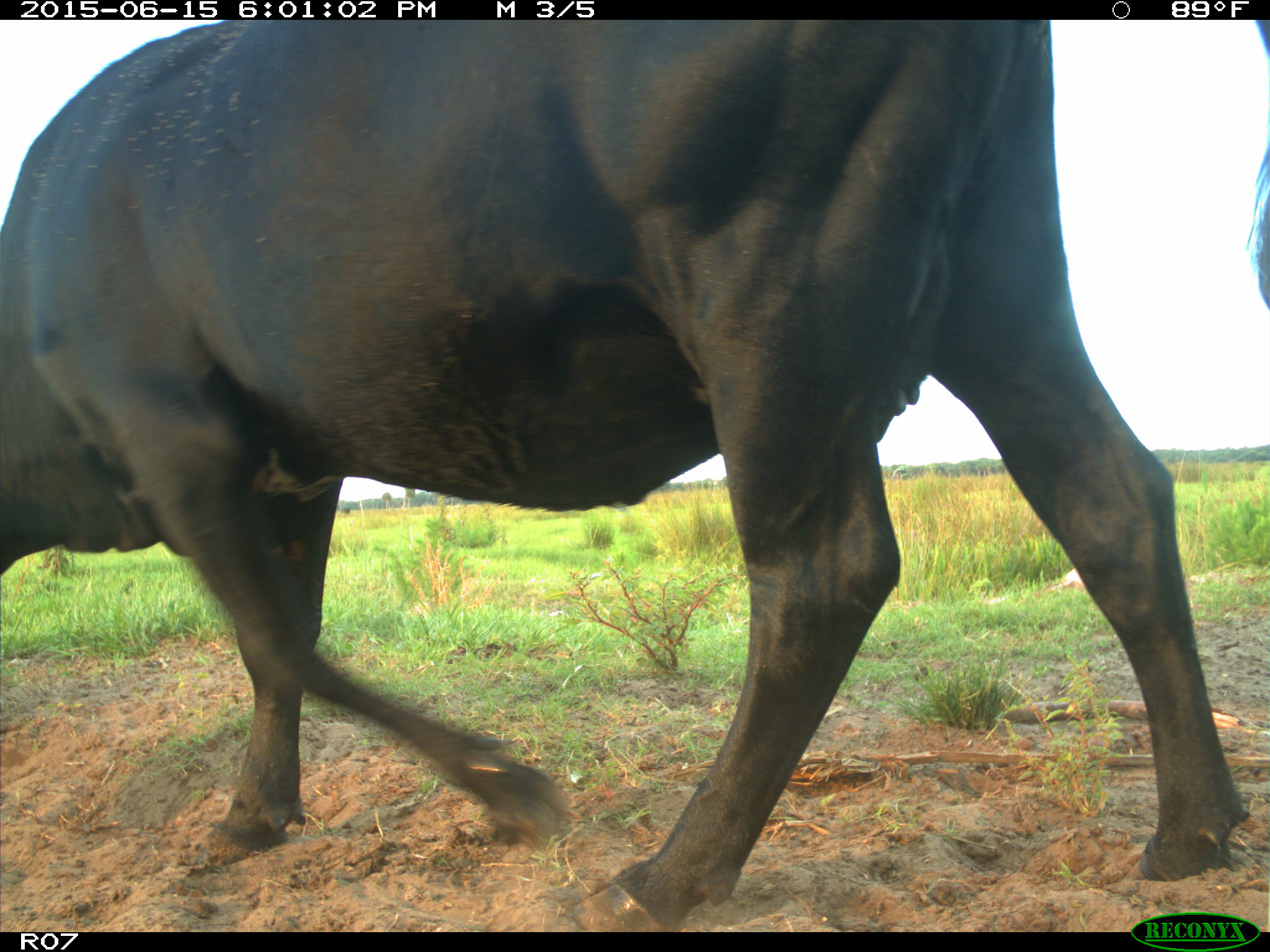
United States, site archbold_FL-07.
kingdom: Animalia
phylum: Chordata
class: Mammalia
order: Artiodactyla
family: Bovidae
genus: Bos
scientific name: Bos taurus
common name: domestic cow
Bos taurus (domestic cow).